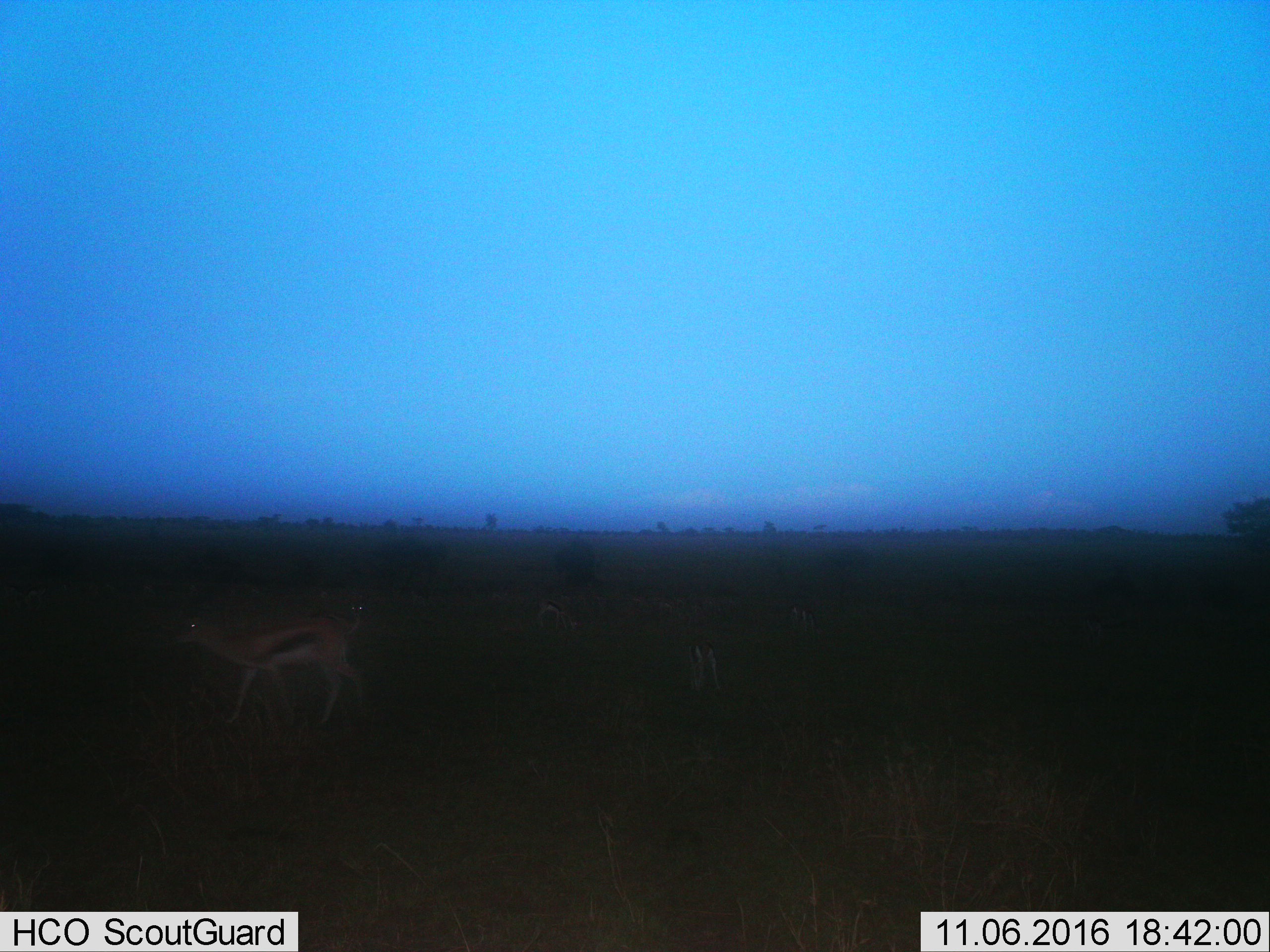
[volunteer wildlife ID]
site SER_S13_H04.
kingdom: Animalia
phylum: Chordata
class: Mammalia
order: Artiodactyla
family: Bovidae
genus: Eudorcas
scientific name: Eudorcas thomsonii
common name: thomson's gazelle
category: gazellethomsons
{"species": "gazellethomsons (thomson's gazelle) (Eudorcas thomsonii)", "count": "3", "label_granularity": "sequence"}